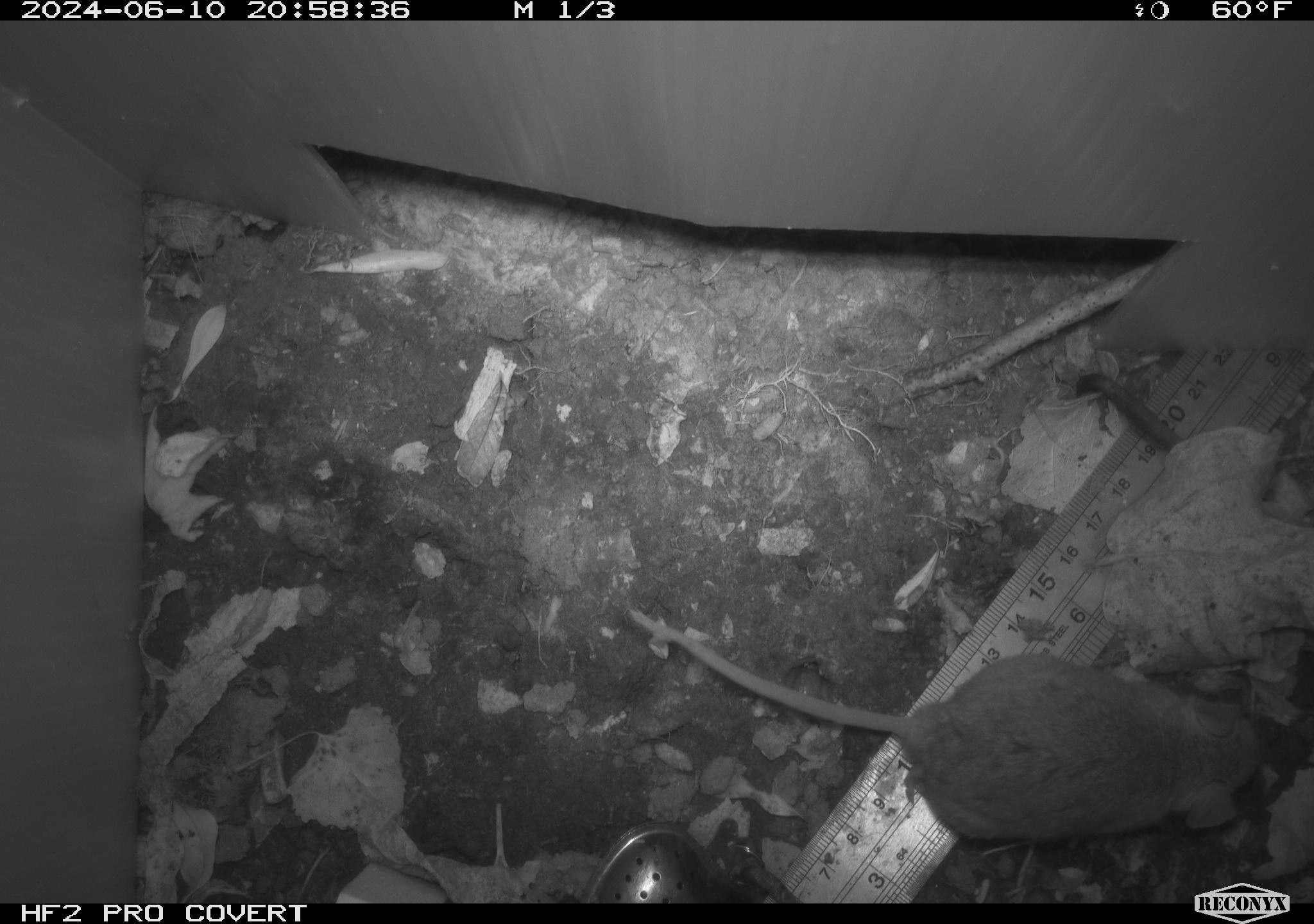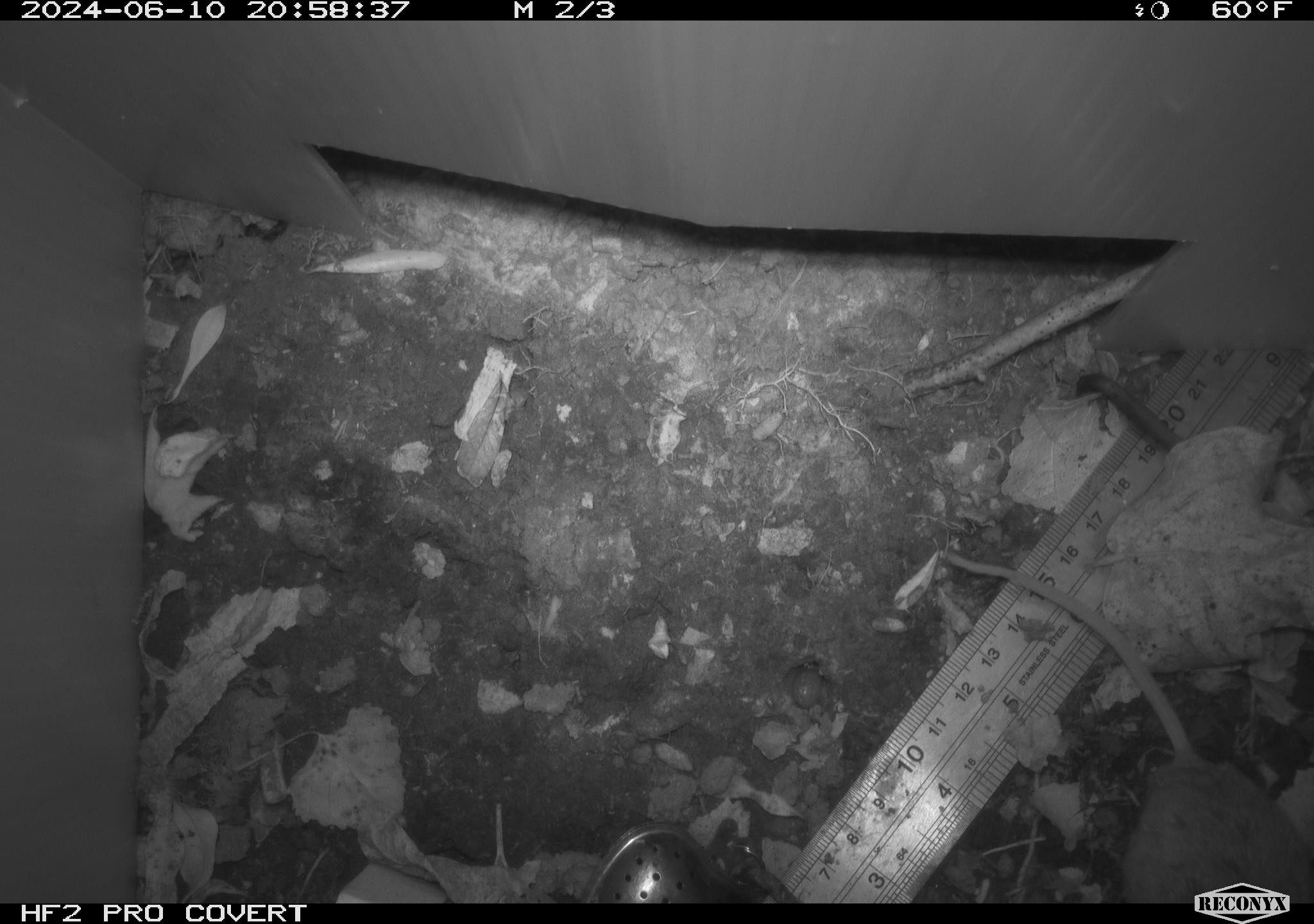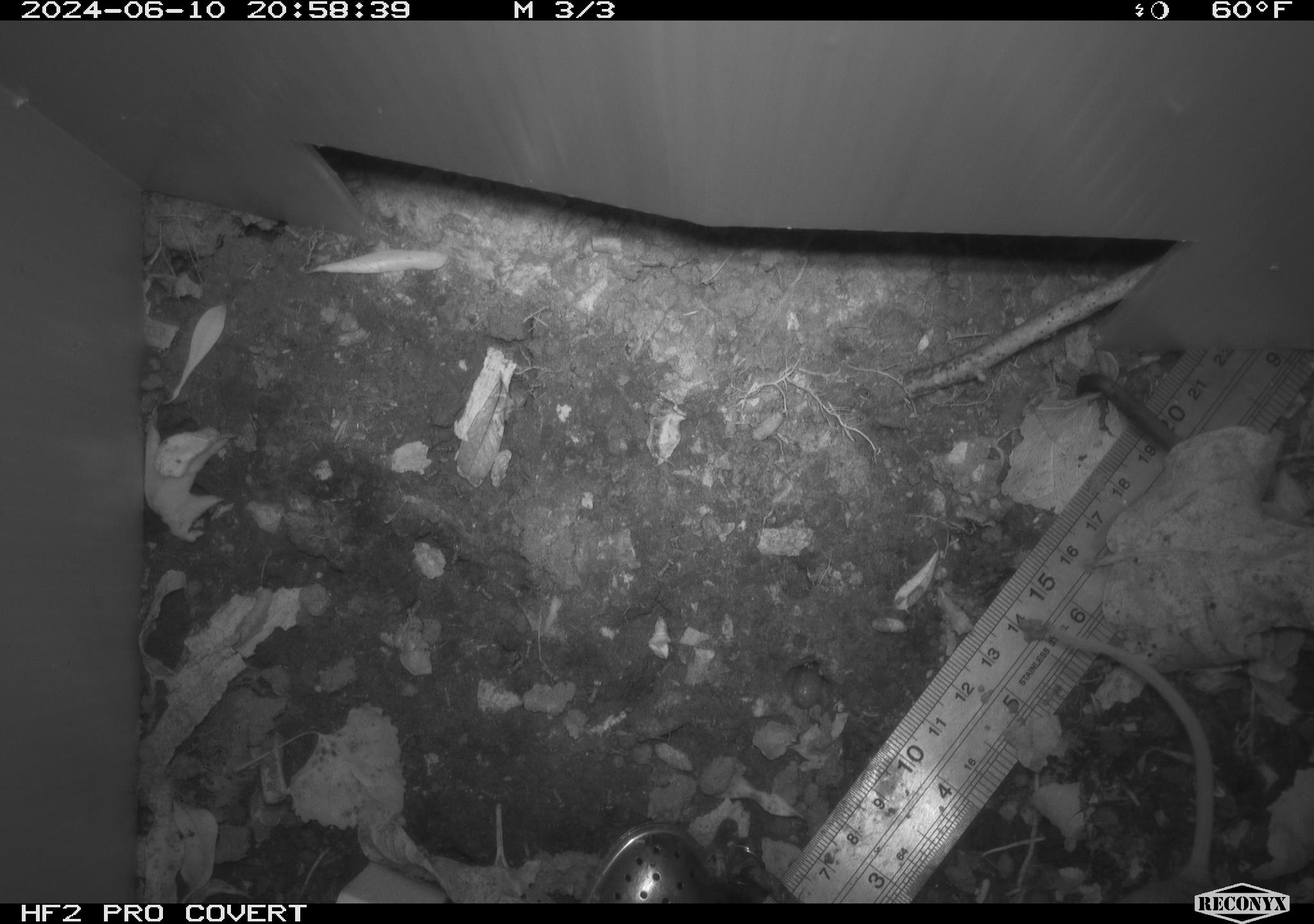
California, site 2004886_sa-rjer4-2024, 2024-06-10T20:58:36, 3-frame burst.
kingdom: Animalia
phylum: Chordata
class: Mammalia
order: Rodentia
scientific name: Rodentia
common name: mouse species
Mouse species (Rodentia).